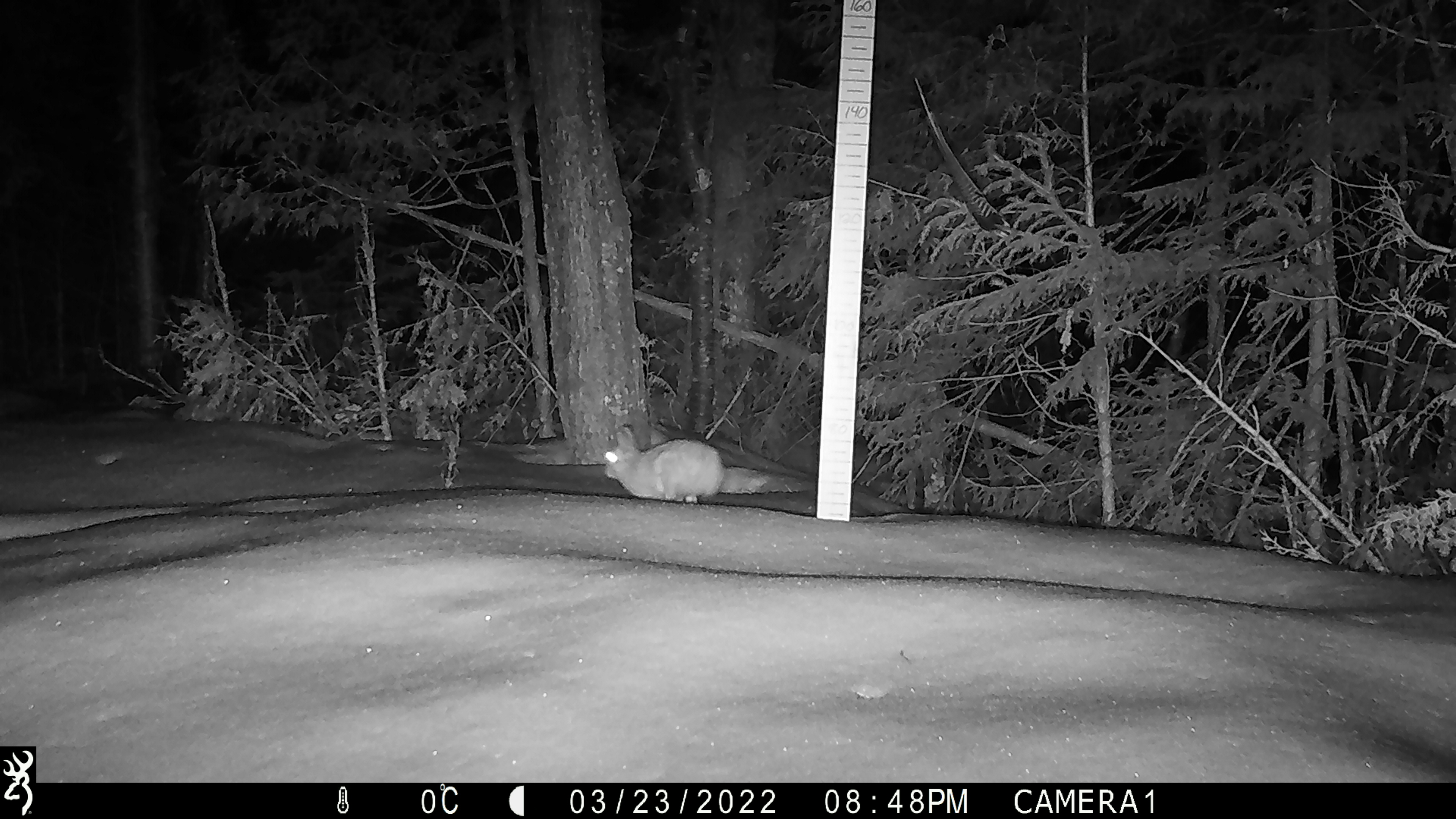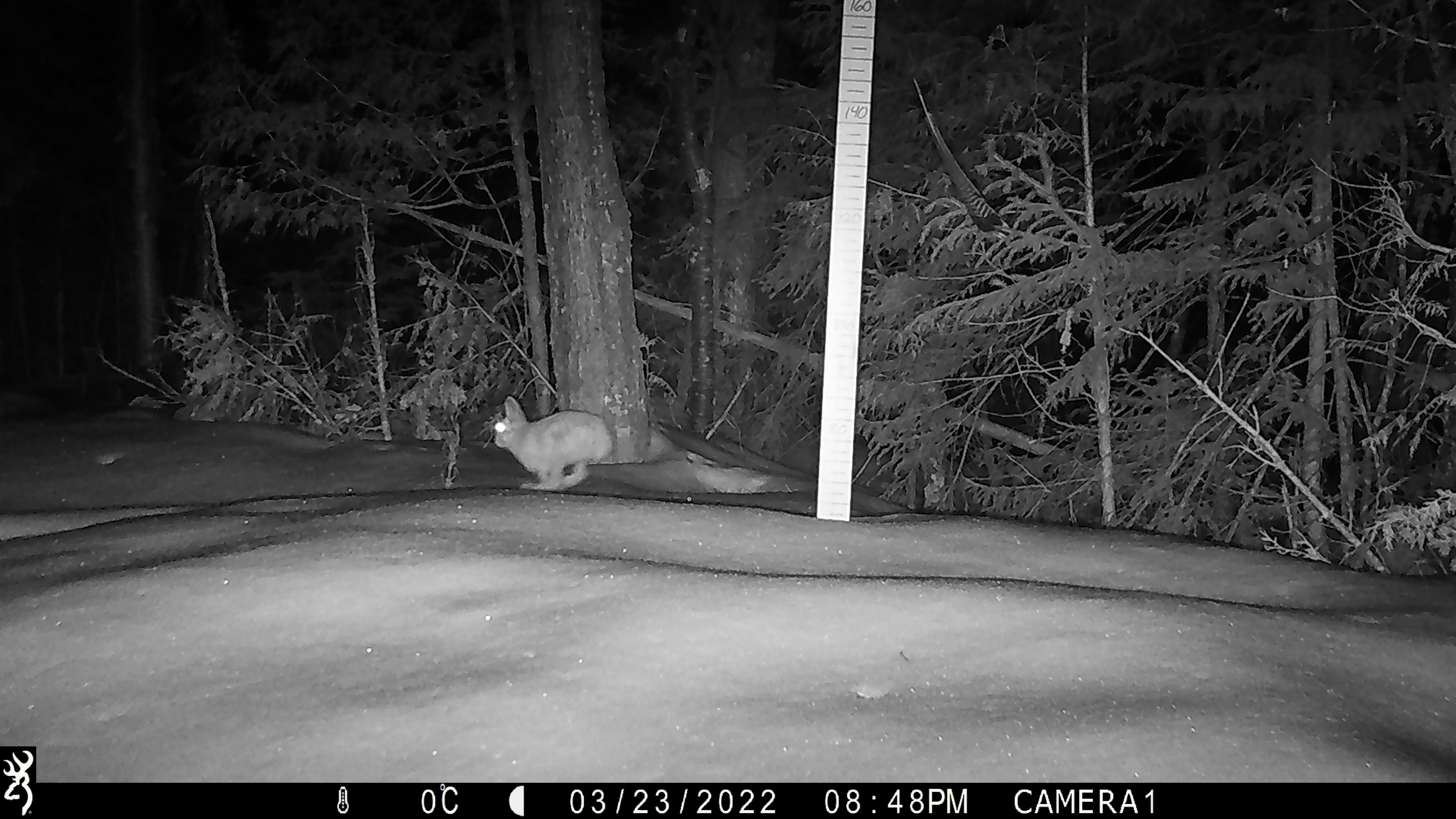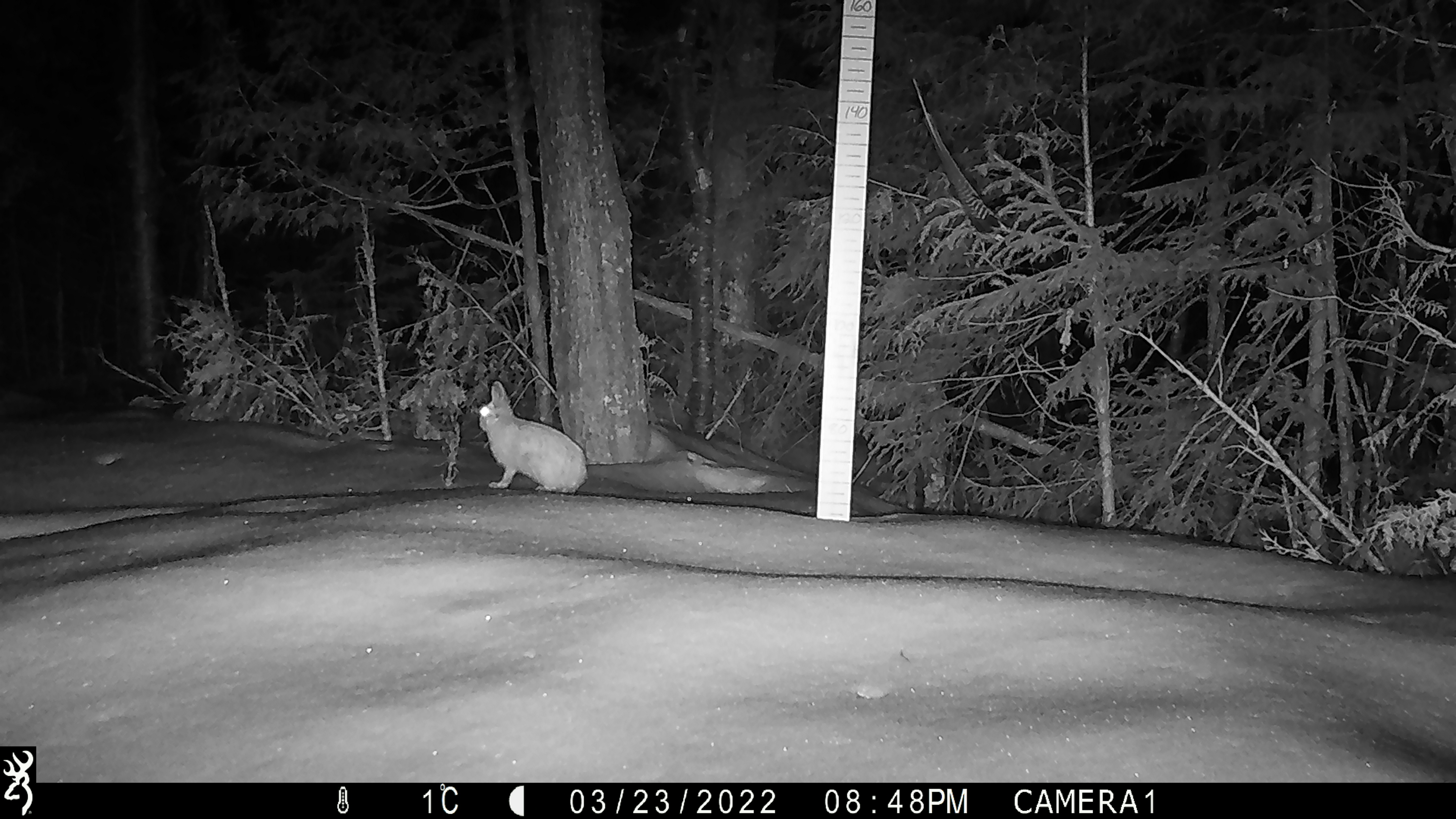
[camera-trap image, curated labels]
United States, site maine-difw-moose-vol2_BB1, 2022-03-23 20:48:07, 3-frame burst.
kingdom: Animalia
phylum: Chordata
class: Mammalia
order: Lagomorpha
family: Leporidae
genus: Lepus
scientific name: Lepus americanus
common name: snowshoe hare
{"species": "snowshoe hare (Lepus americanus)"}